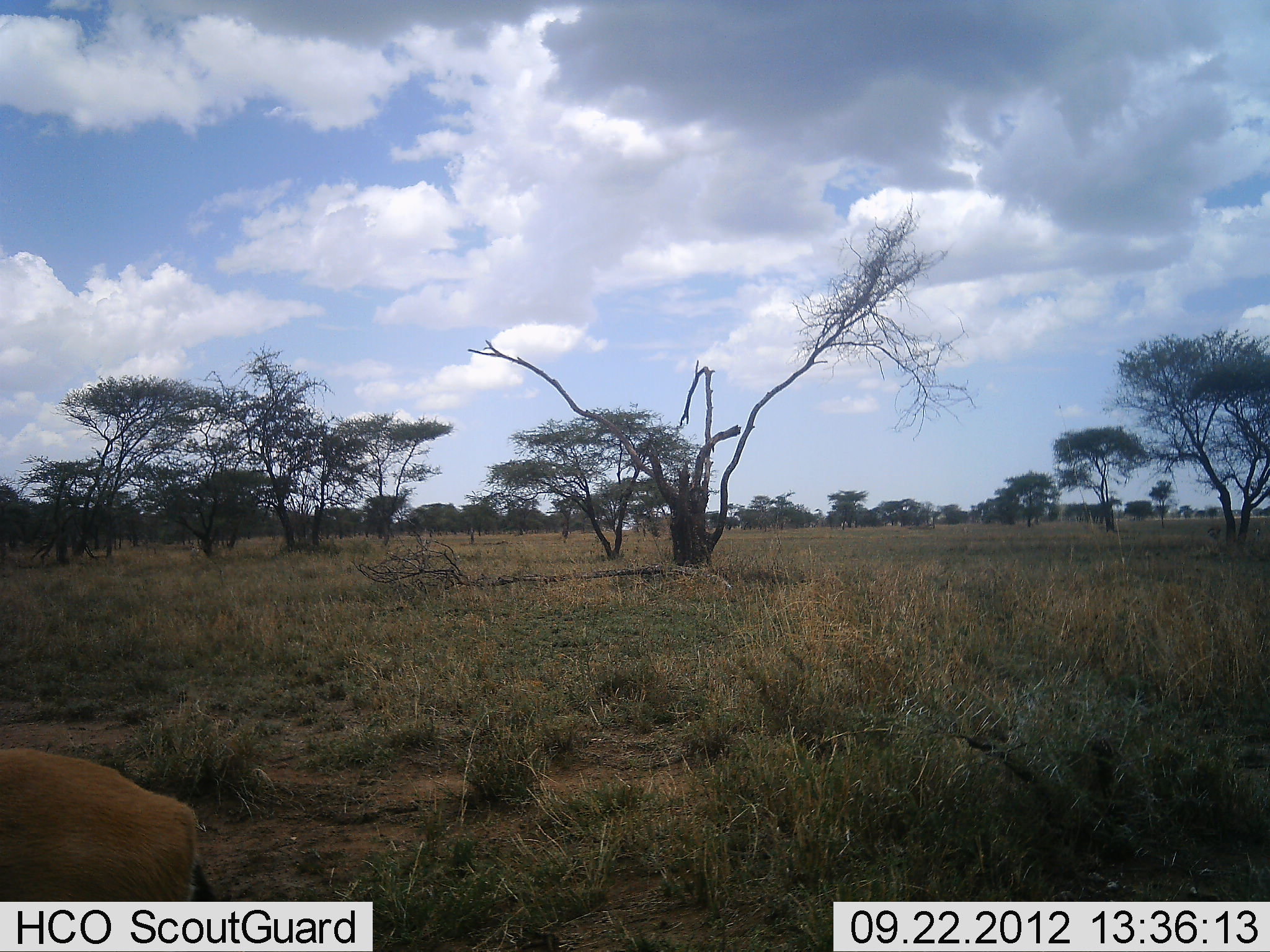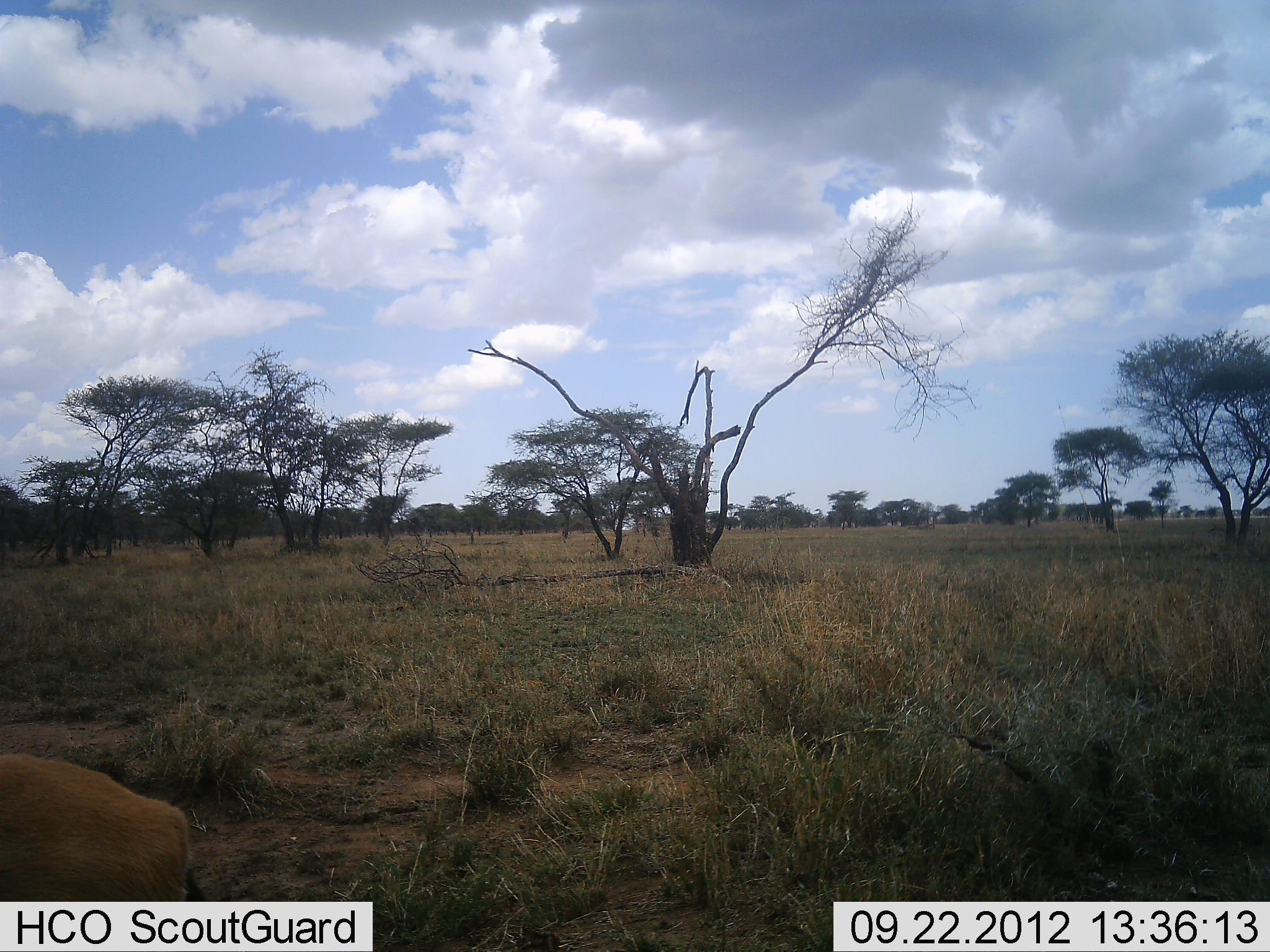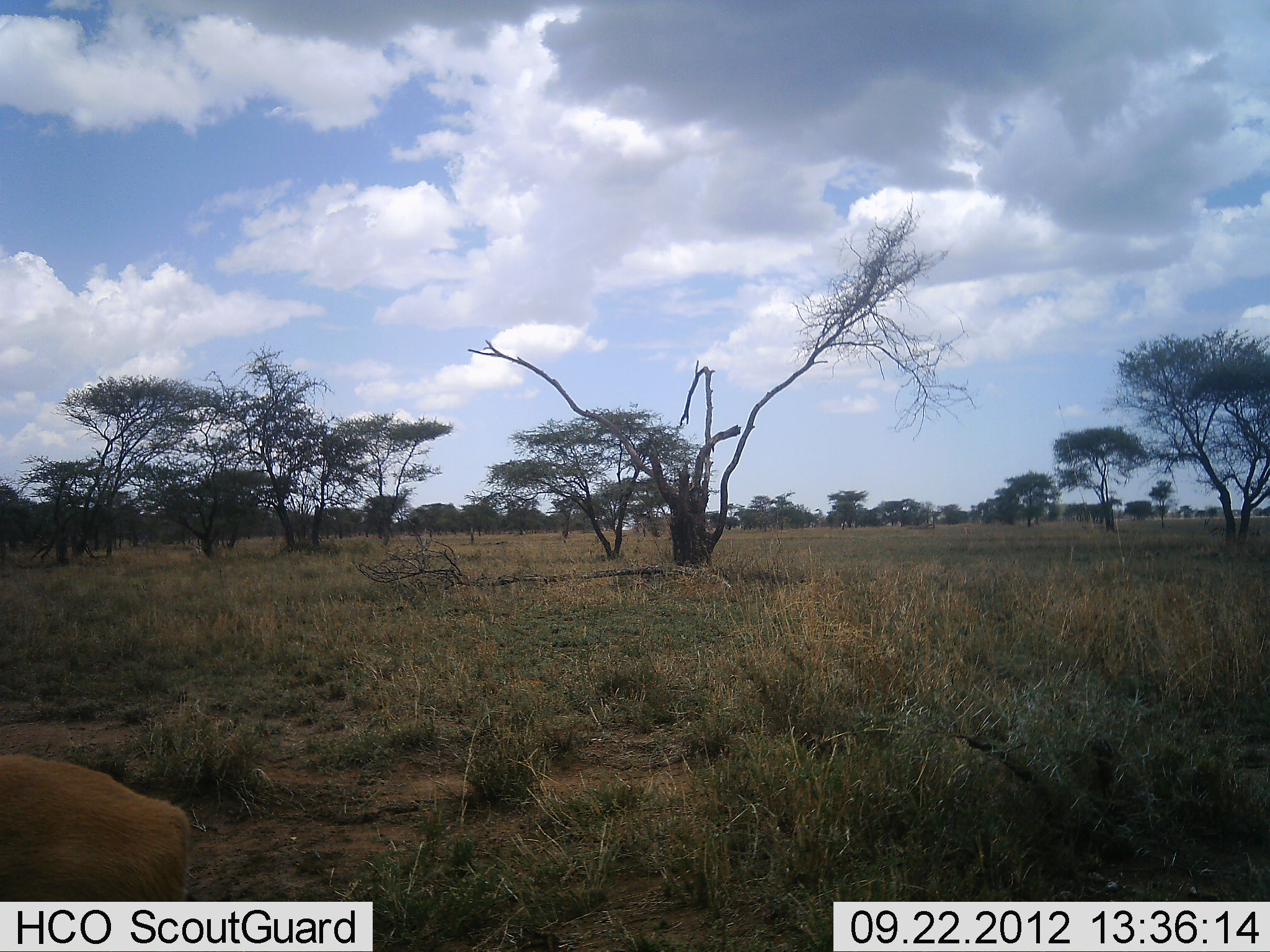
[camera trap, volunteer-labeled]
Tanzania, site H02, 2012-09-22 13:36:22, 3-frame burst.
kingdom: Animalia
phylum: Chordata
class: Mammalia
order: Artiodactyla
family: Bovidae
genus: Aepyceros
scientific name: Aepyceros melampus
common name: impala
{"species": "impala (Aepyceros melampus)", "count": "1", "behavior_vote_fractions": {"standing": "80%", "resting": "0%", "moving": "0%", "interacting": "0%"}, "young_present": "0%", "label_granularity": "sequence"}